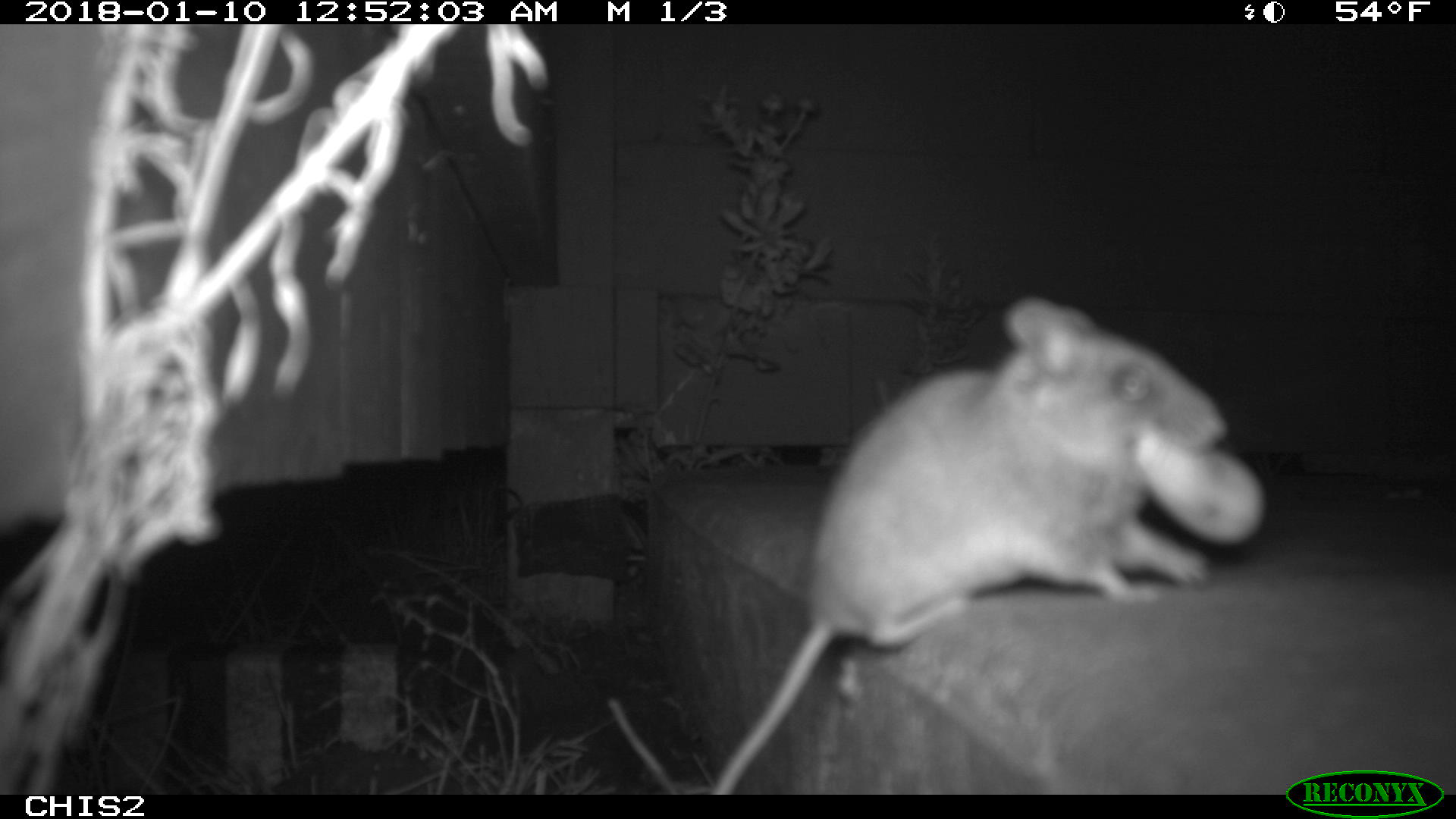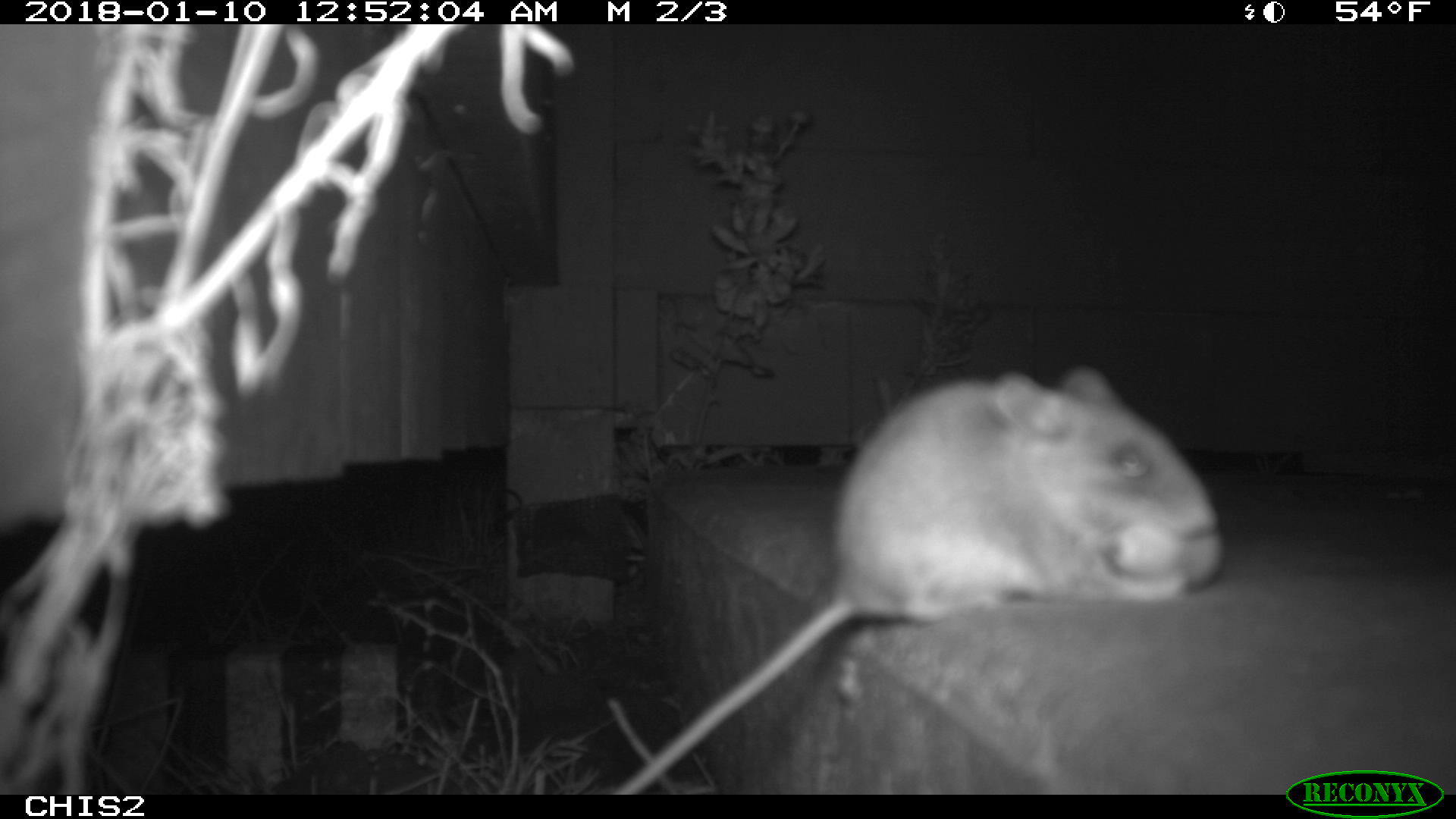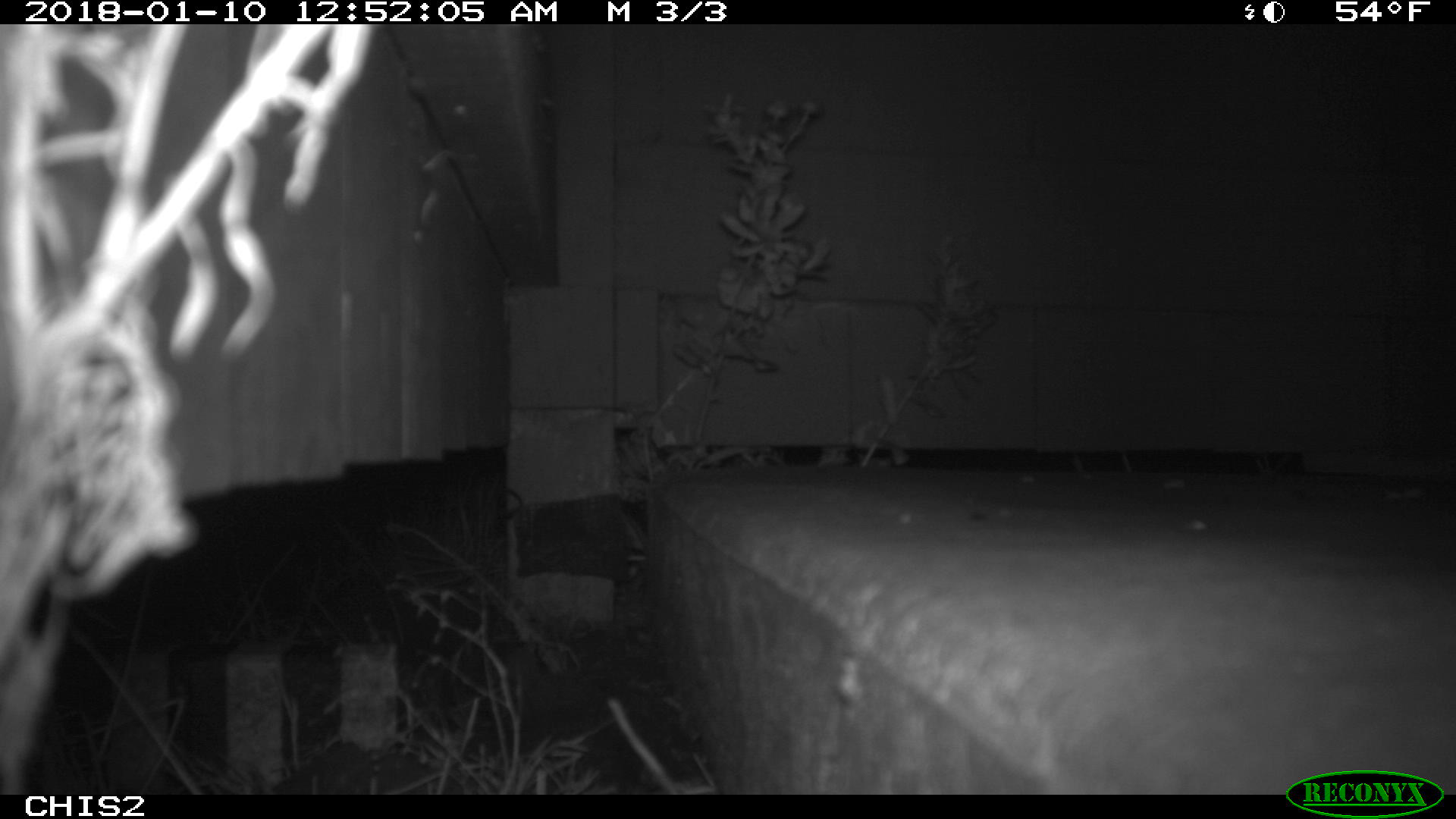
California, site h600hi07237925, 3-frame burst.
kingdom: Animalia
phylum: Chordata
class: Mammalia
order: Rodentia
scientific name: Rodentia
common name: rodent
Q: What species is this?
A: Rodent (Rodentia).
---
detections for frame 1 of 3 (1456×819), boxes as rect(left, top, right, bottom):
rodent: rect(709, 296, 1229, 793)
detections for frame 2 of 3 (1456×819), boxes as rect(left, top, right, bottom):
rodent: rect(610, 361, 1223, 795)